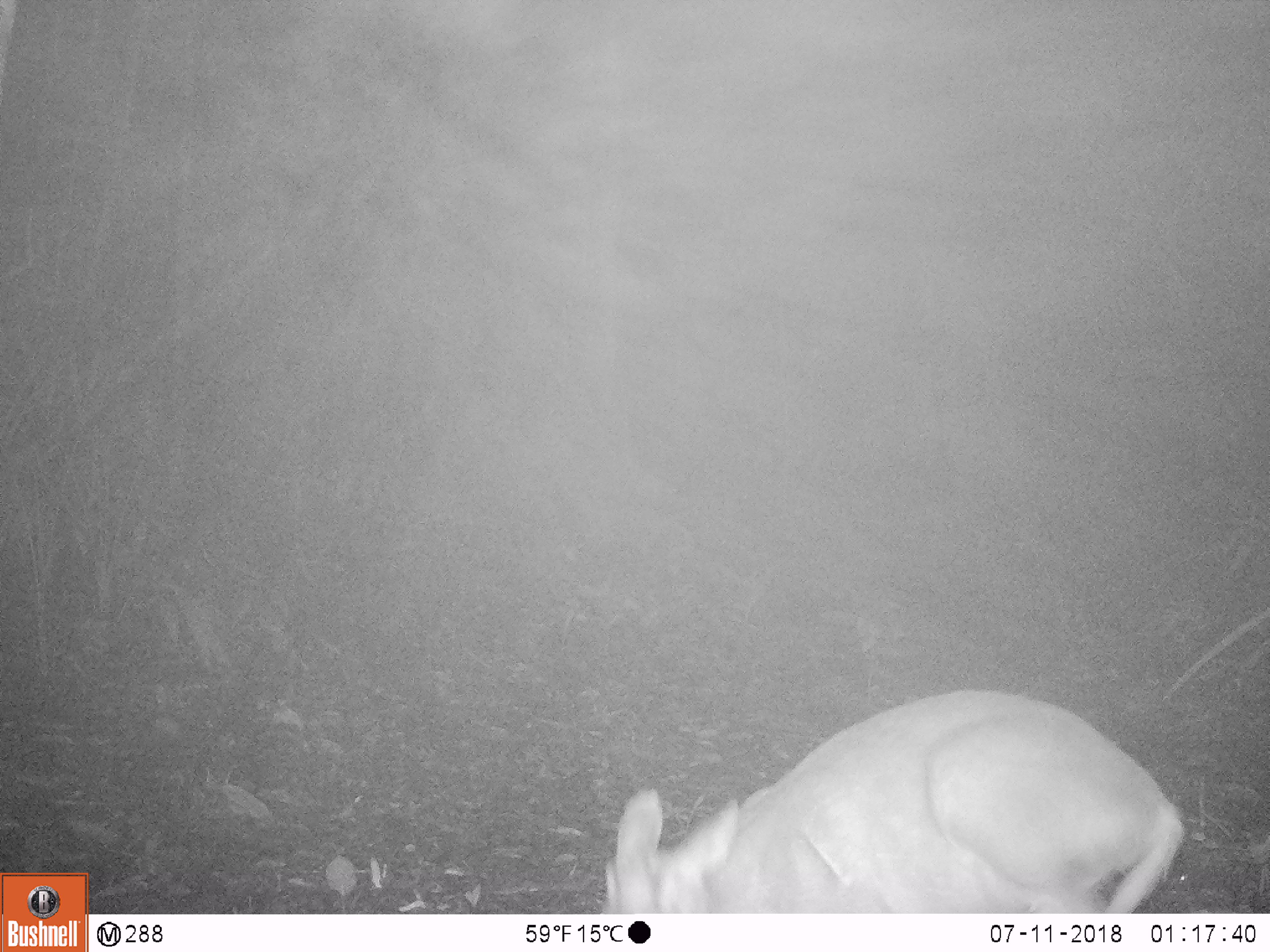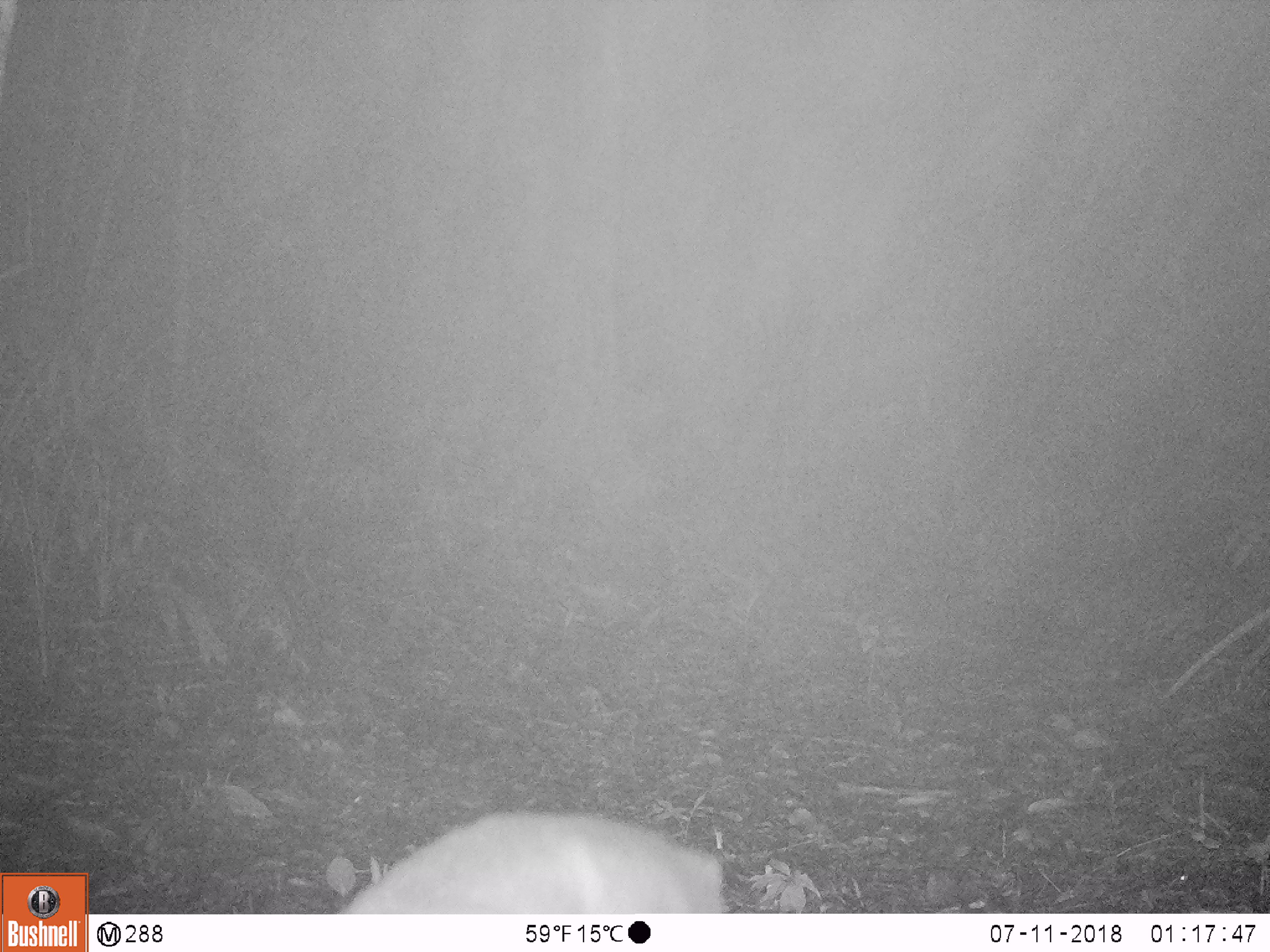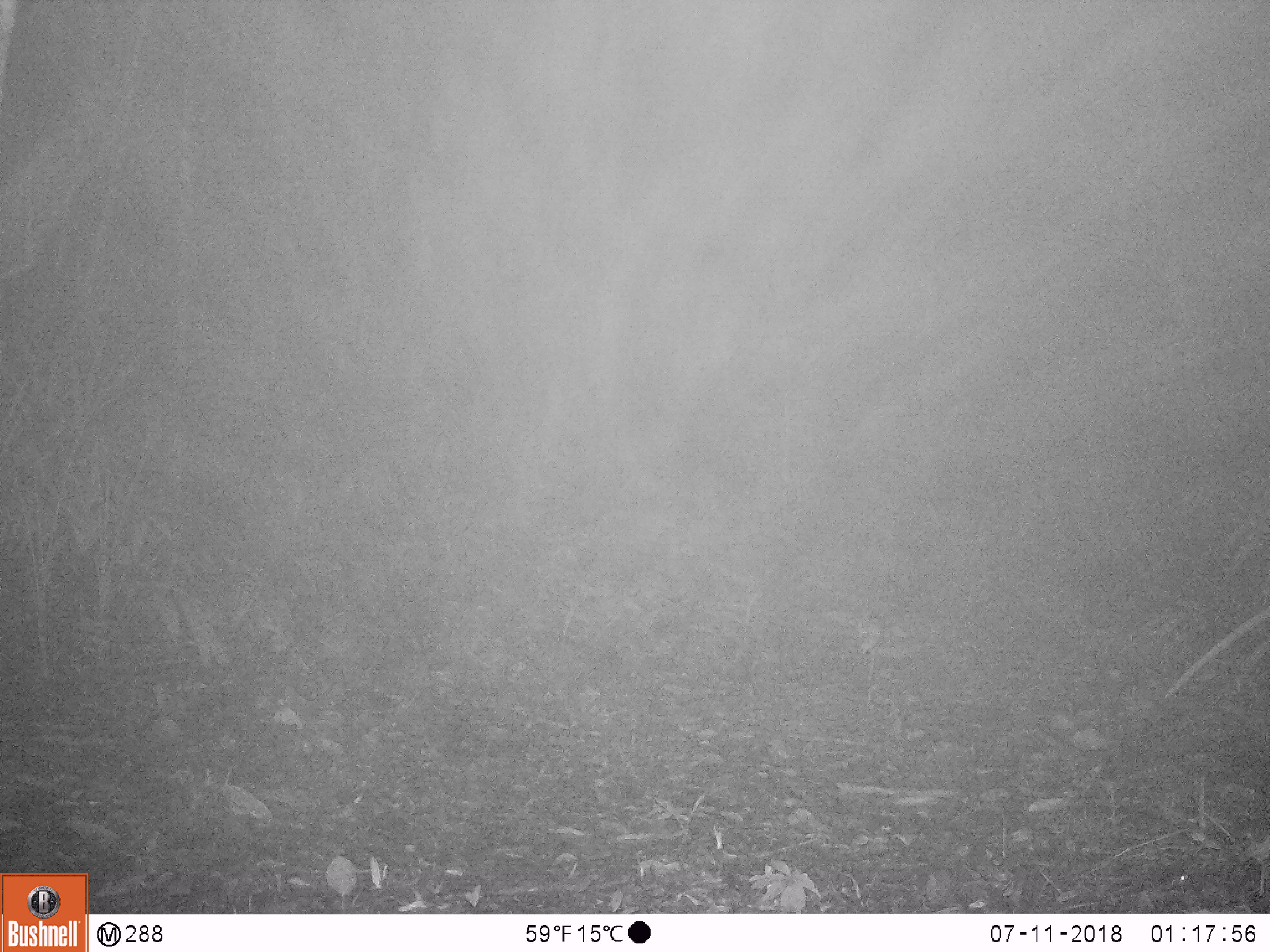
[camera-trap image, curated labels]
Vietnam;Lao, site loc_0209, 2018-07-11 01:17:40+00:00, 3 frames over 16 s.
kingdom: Animalia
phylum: Chordata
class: Mammalia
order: Artiodactyla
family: Cervidae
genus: Muntiacus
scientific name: Muntiacus rooseveltorum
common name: roosevelt's muntjac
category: roosevelts muntjac group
Roosevelts muntjac group (roosevelt's muntjac) (Muntiacus rooseveltorum). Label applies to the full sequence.